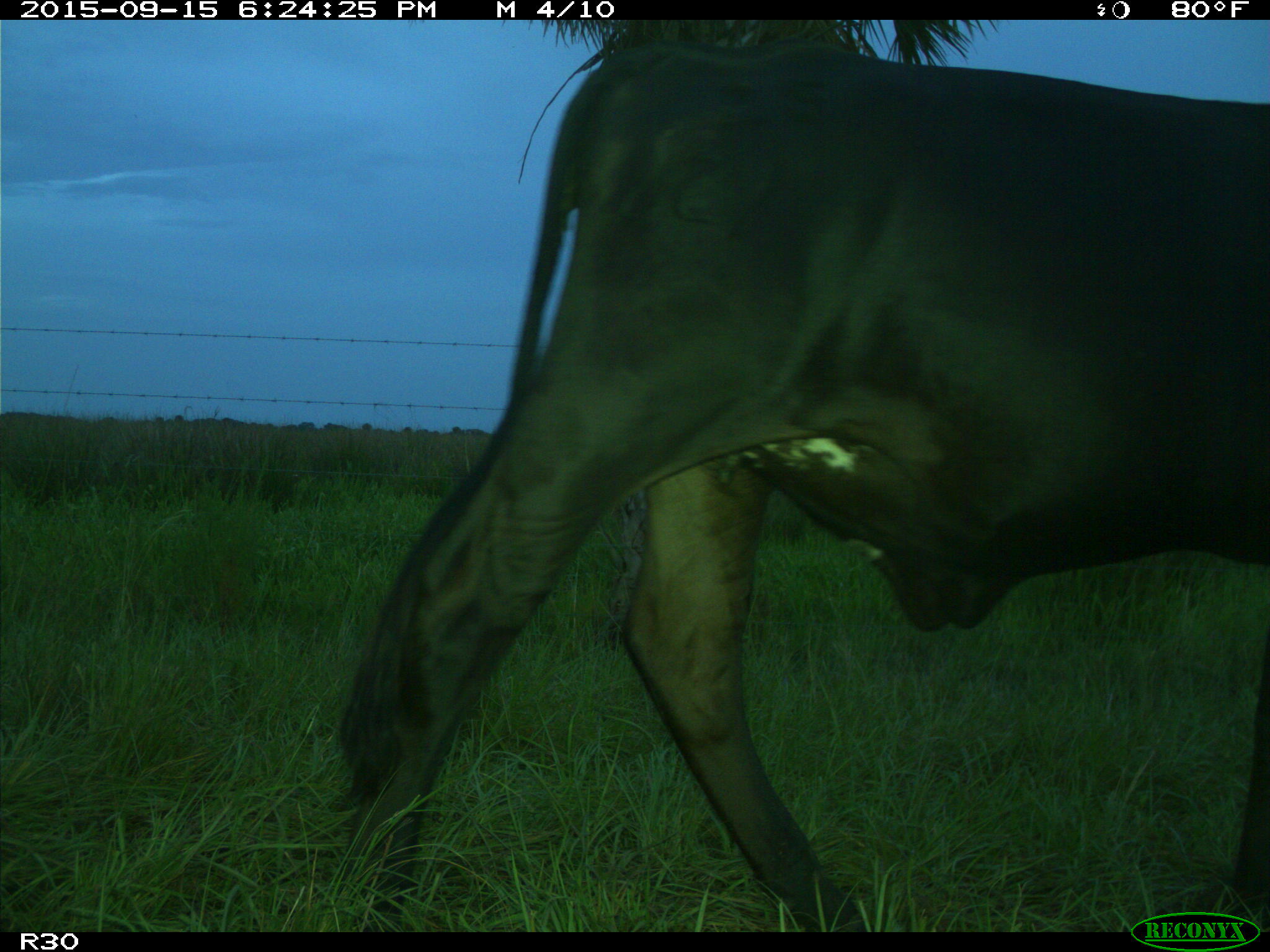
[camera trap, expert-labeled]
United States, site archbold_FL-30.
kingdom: Animalia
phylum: Chordata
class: Mammalia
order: Artiodactyla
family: Bovidae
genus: Bos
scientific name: Bos taurus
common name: domestic cow